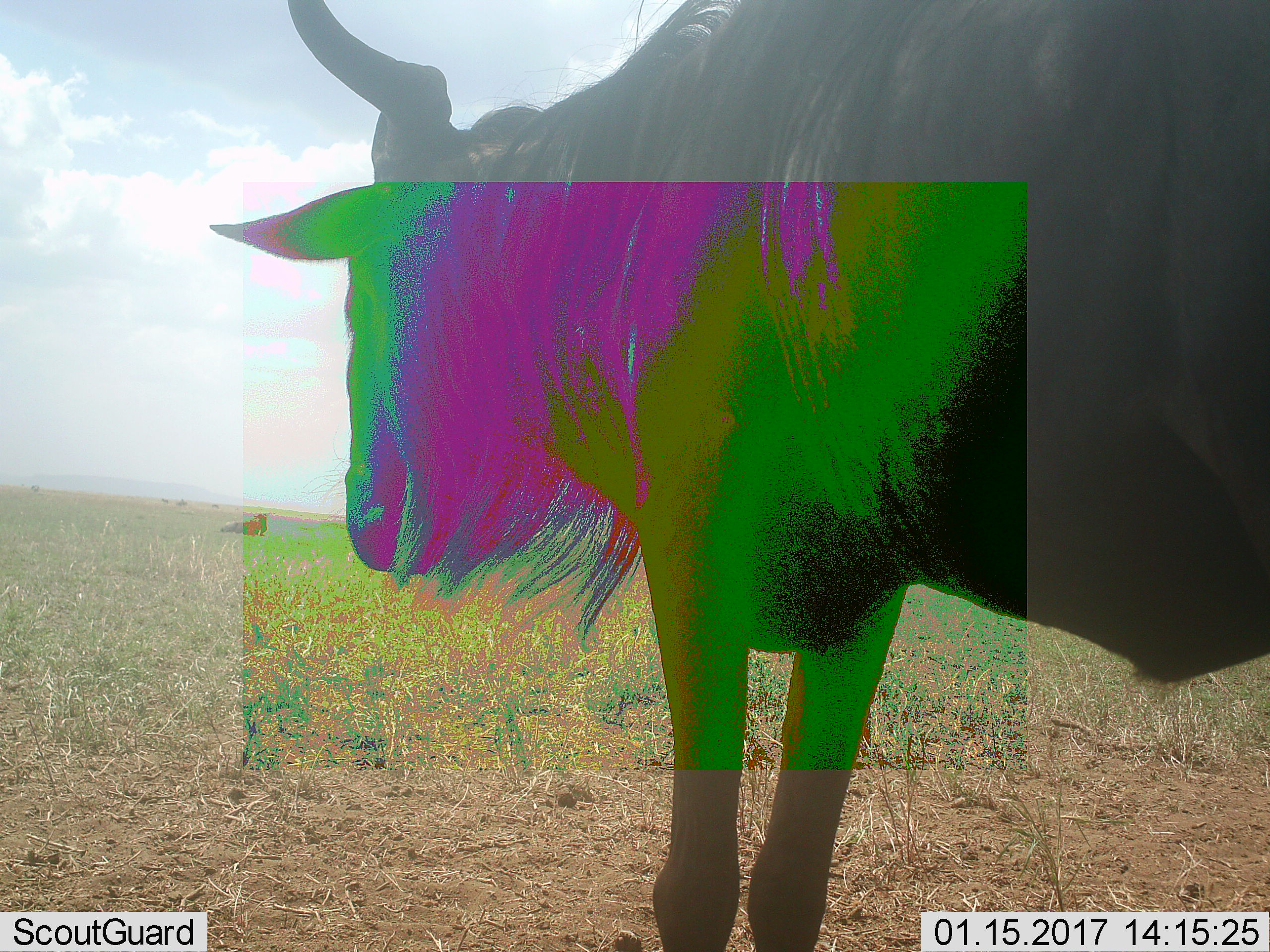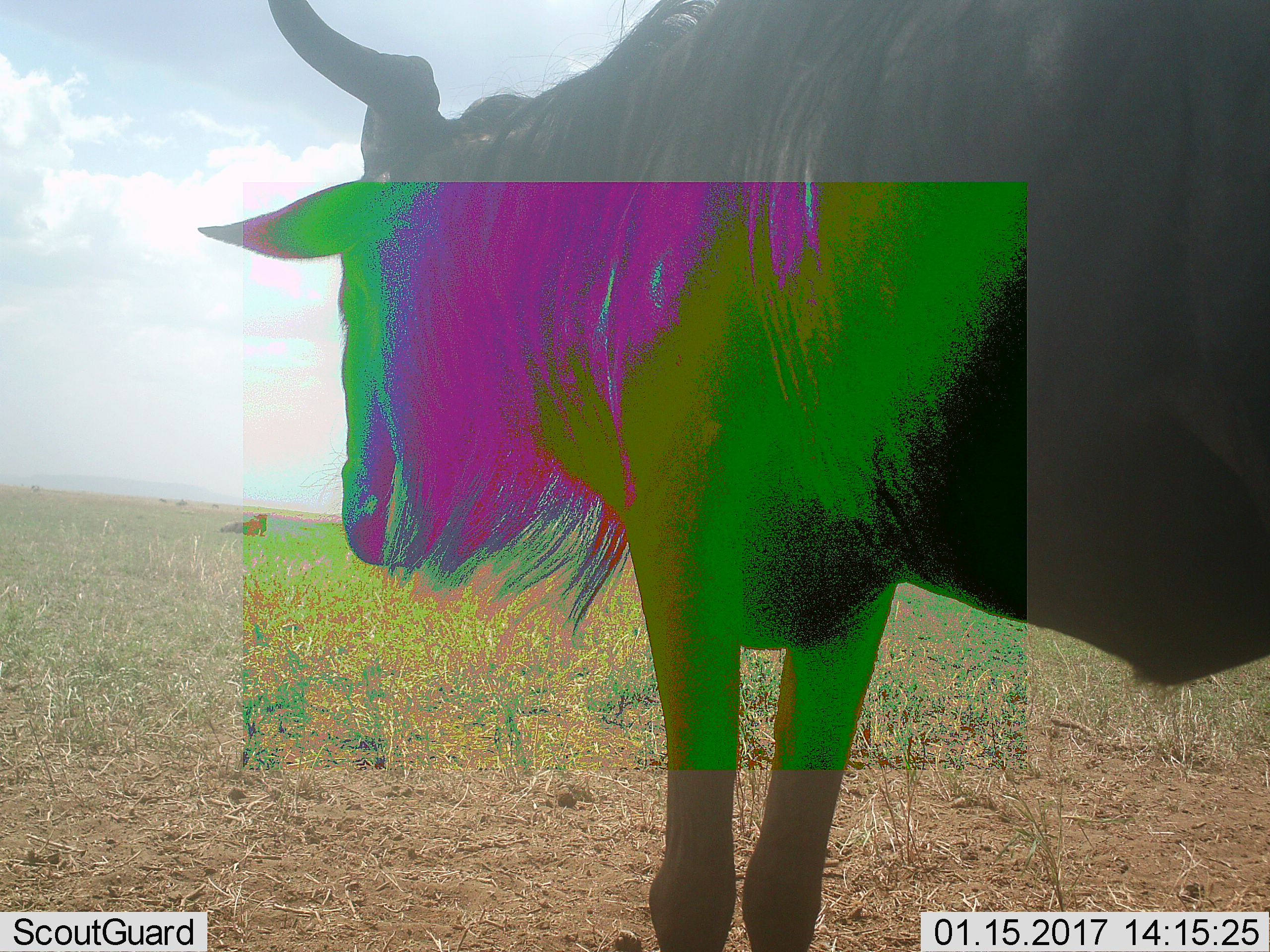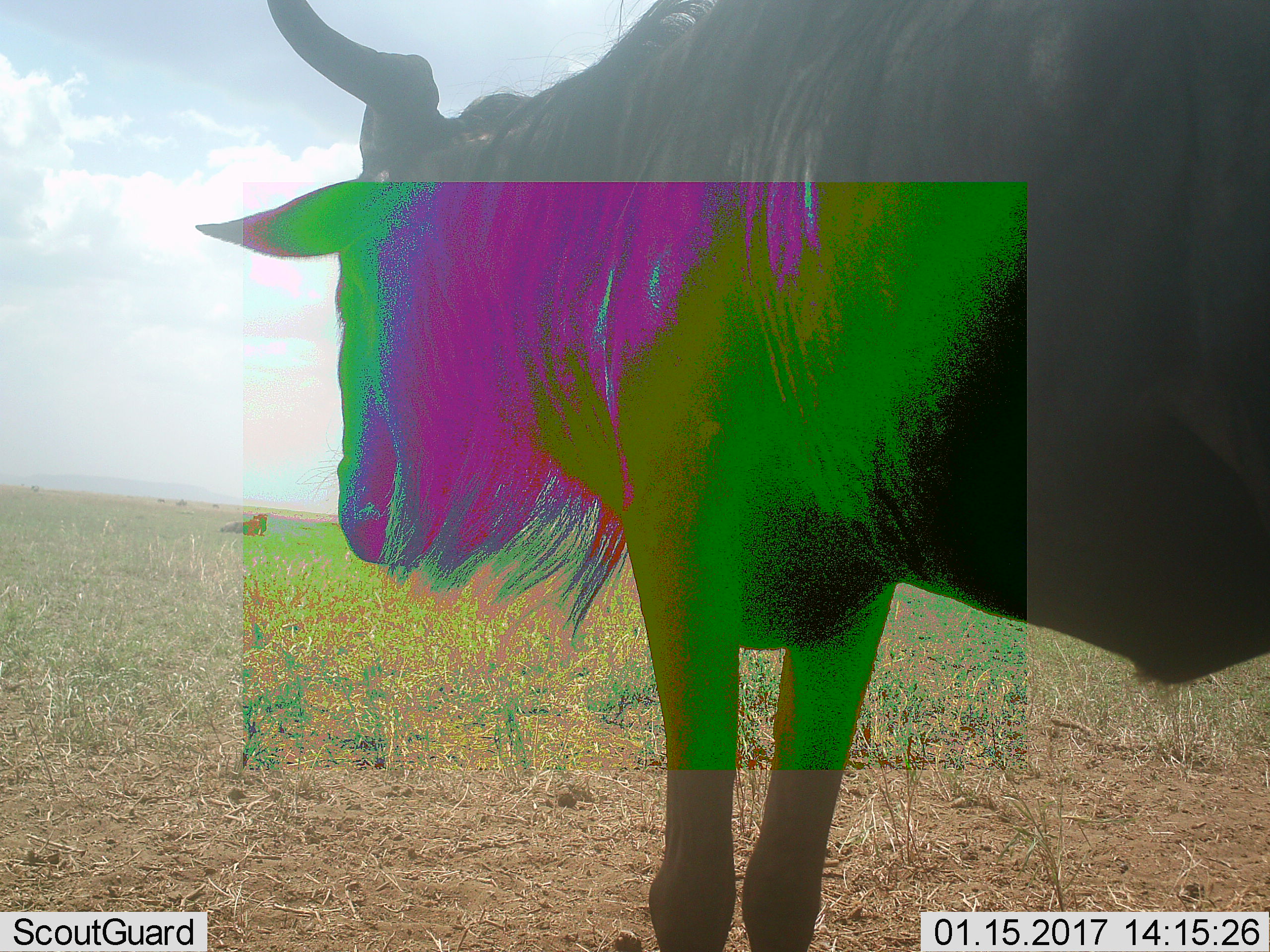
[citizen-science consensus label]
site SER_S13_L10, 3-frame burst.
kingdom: Animalia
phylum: Chordata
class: Mammalia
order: Artiodactyla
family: Bovidae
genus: Connochaetes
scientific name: Connochaetes taurinus taurinus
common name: blue wildebeest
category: wildebeestblue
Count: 2.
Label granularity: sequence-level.